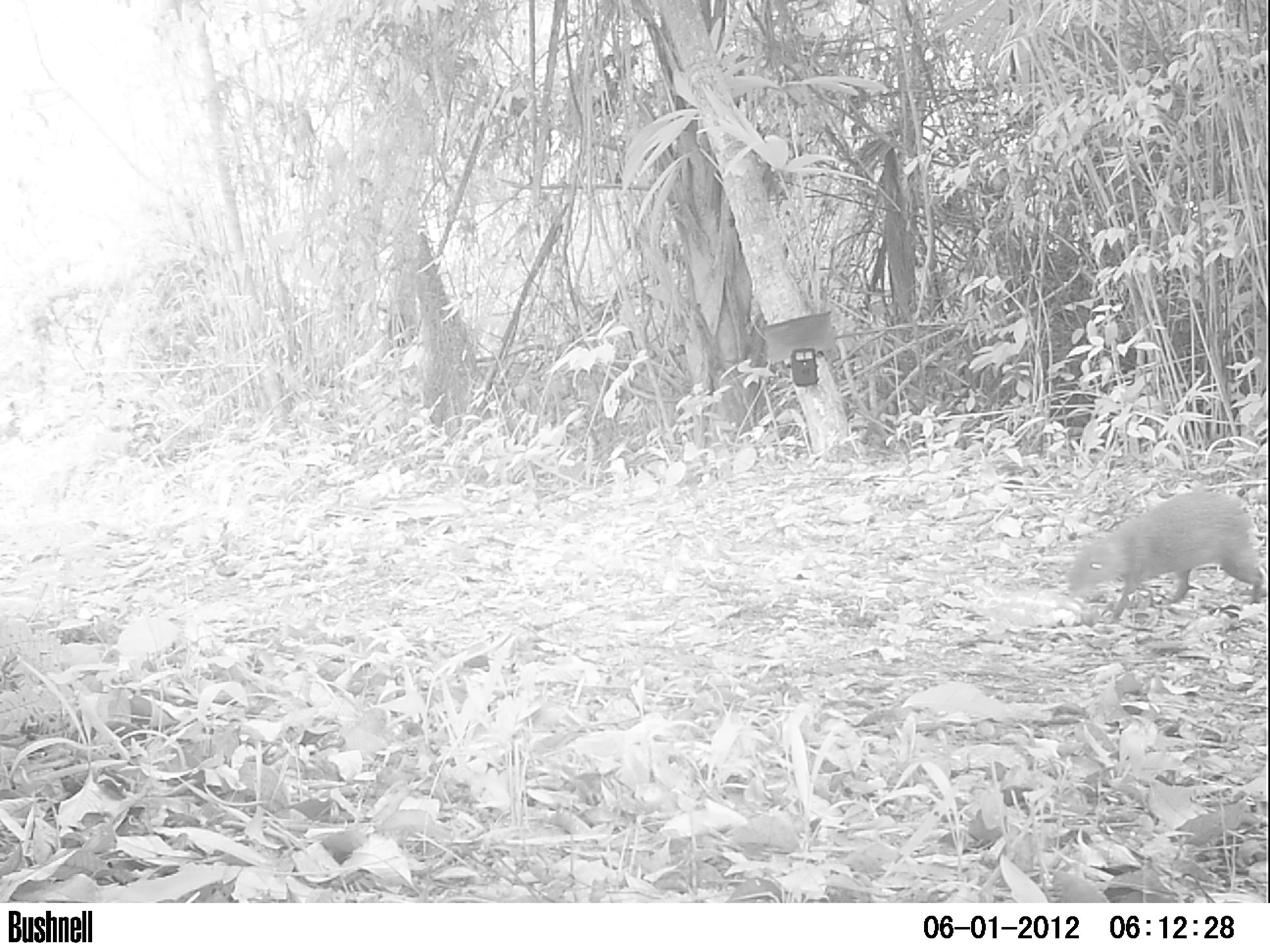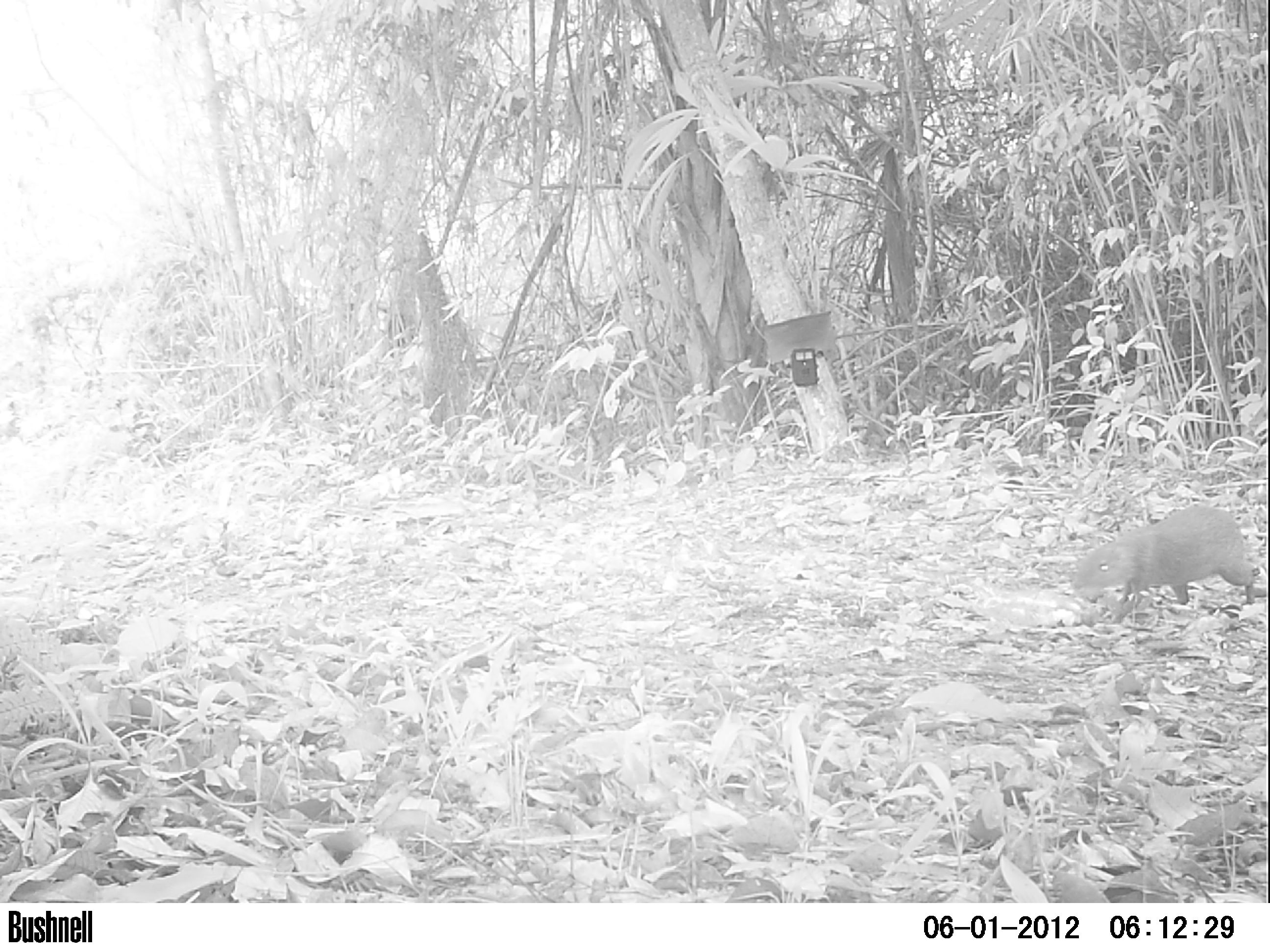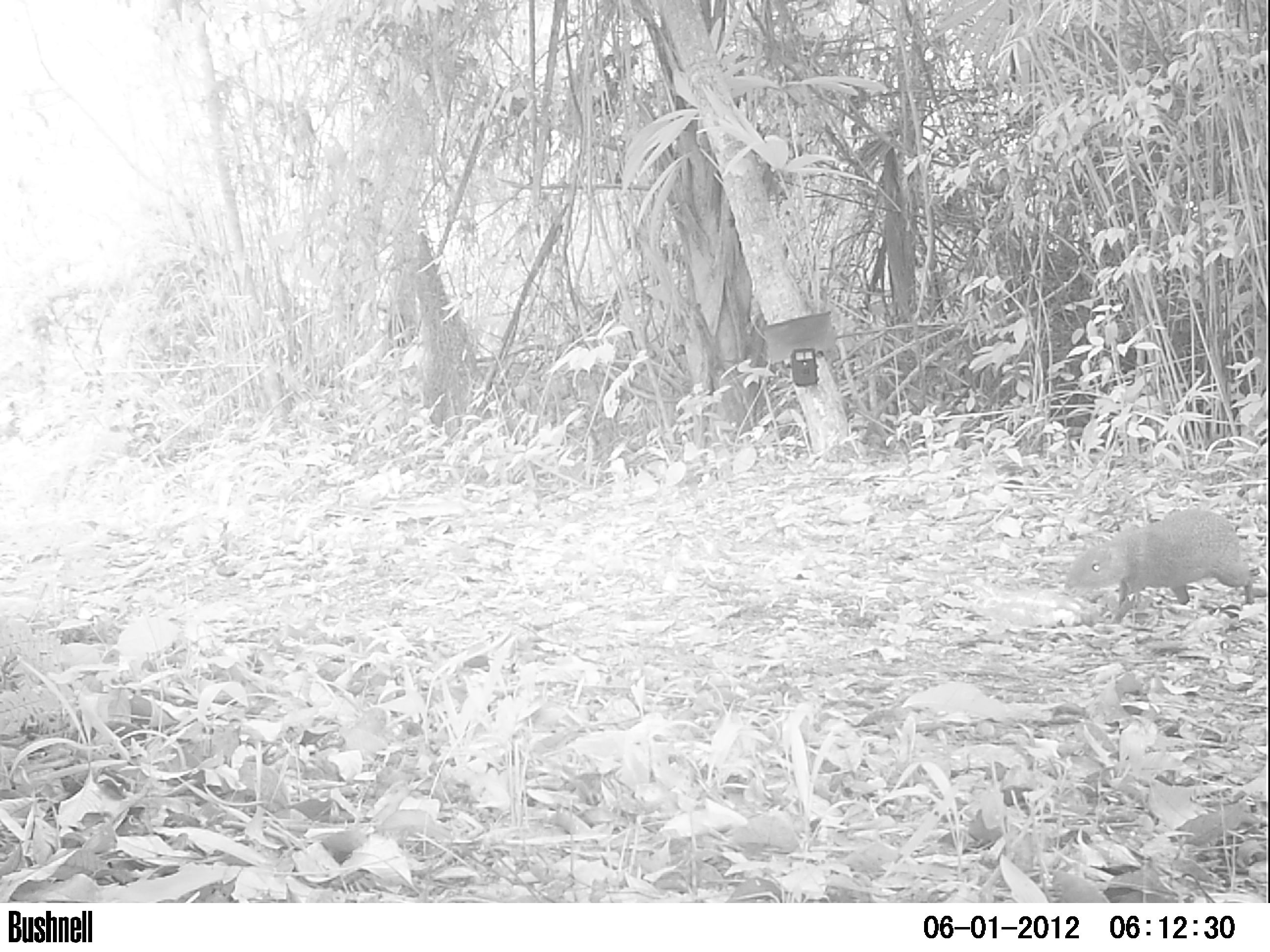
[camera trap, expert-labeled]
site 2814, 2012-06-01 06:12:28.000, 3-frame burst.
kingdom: Animalia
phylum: Chordata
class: Mammalia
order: Rodentia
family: Dasyproctidae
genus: Dasyprocta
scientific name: Dasyprocta punctata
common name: central american agouti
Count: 1.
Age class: adult.